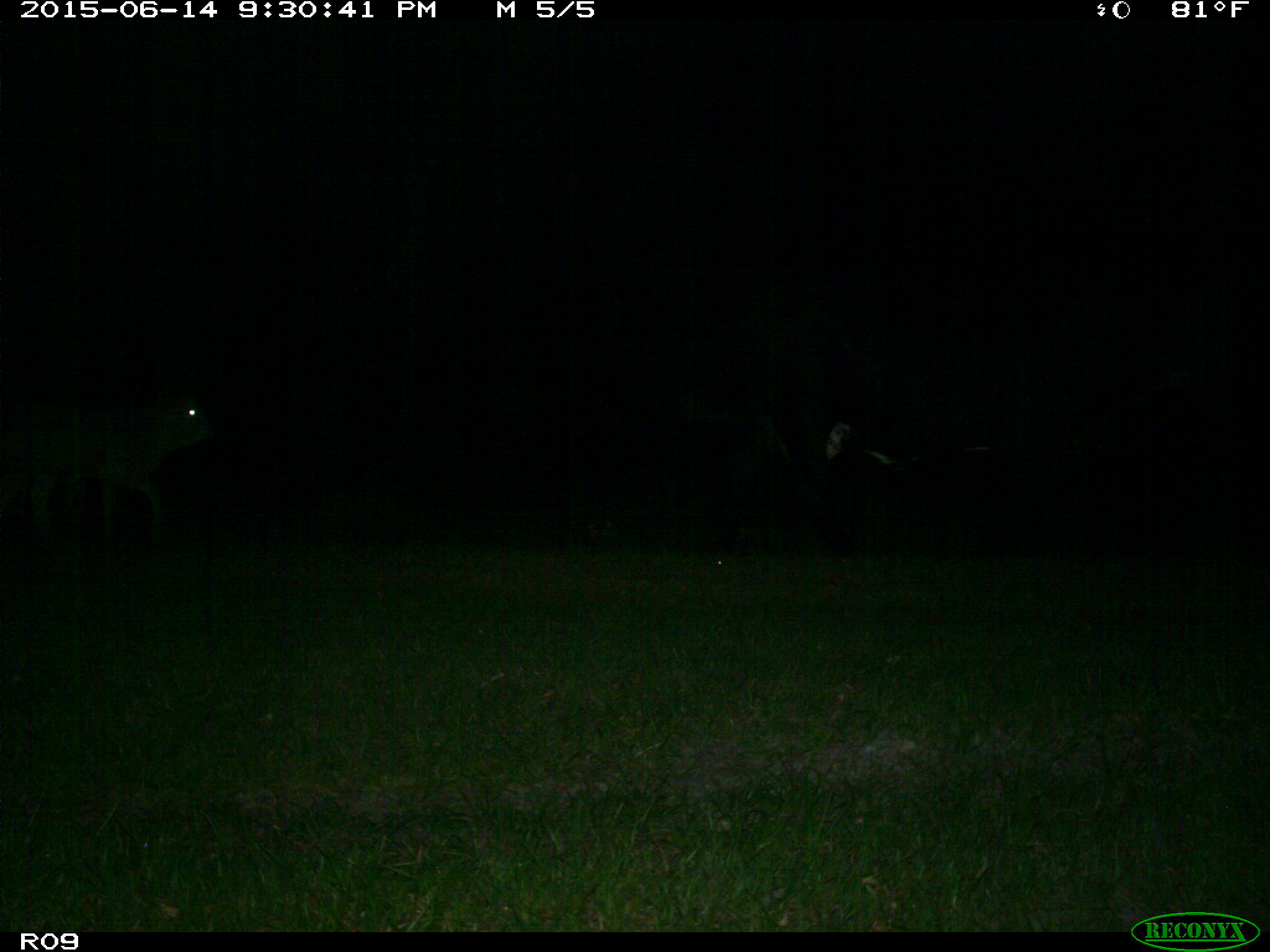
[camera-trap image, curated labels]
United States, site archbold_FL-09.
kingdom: Animalia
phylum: Chordata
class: Mammalia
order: Artiodactyla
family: Bovidae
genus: Bos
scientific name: Bos taurus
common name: domestic cow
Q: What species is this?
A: Bos taurus (domestic cow).